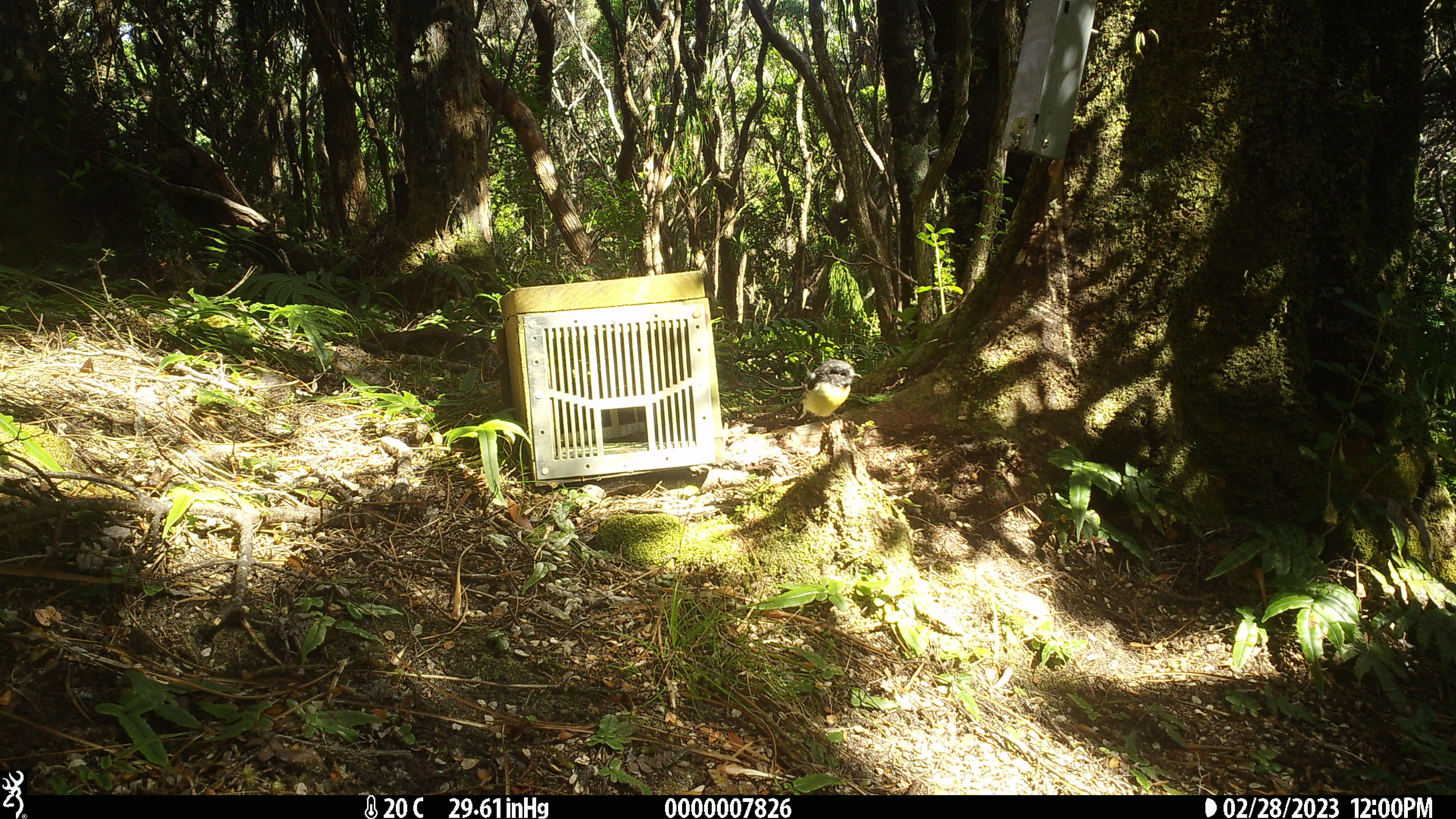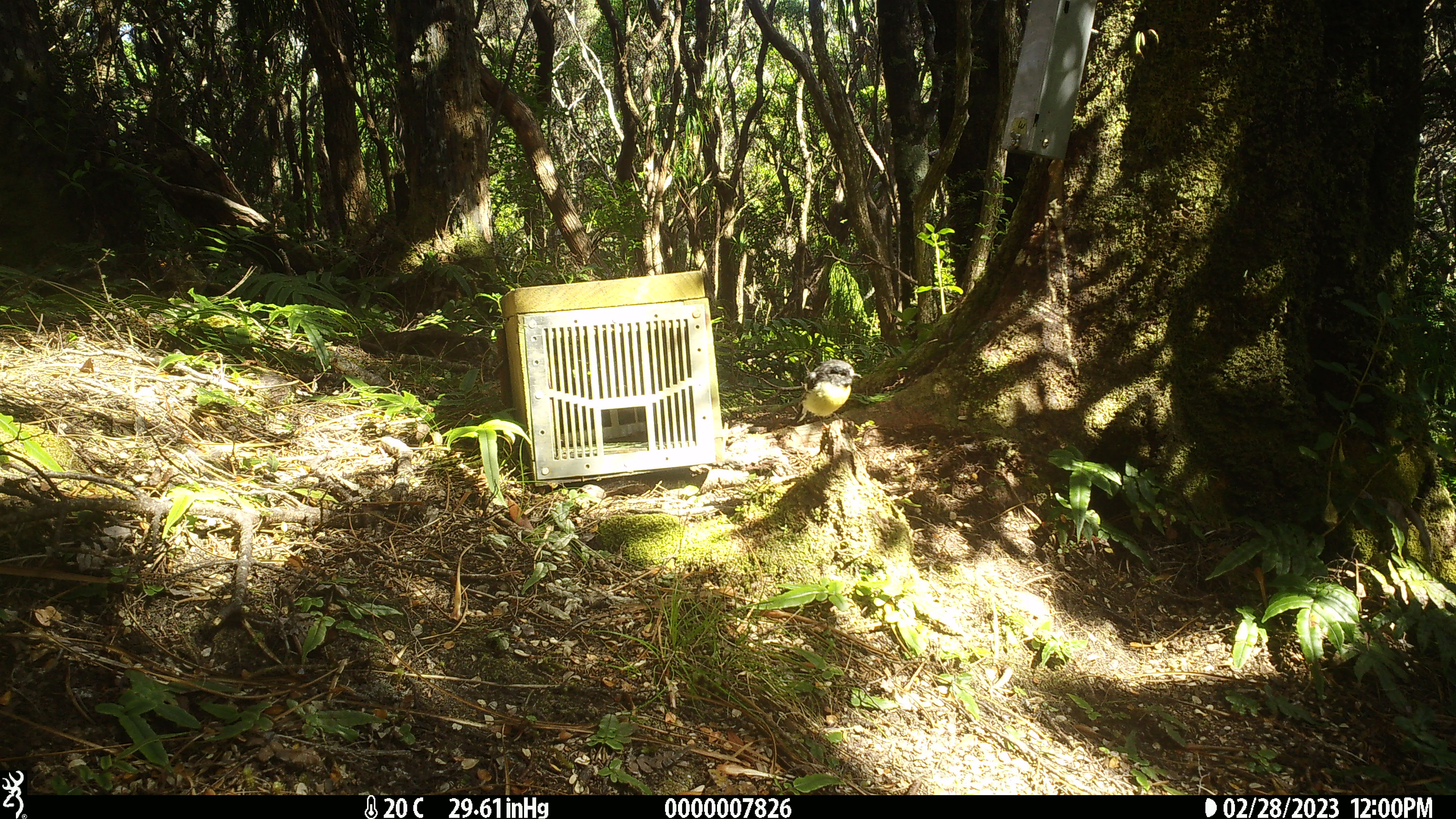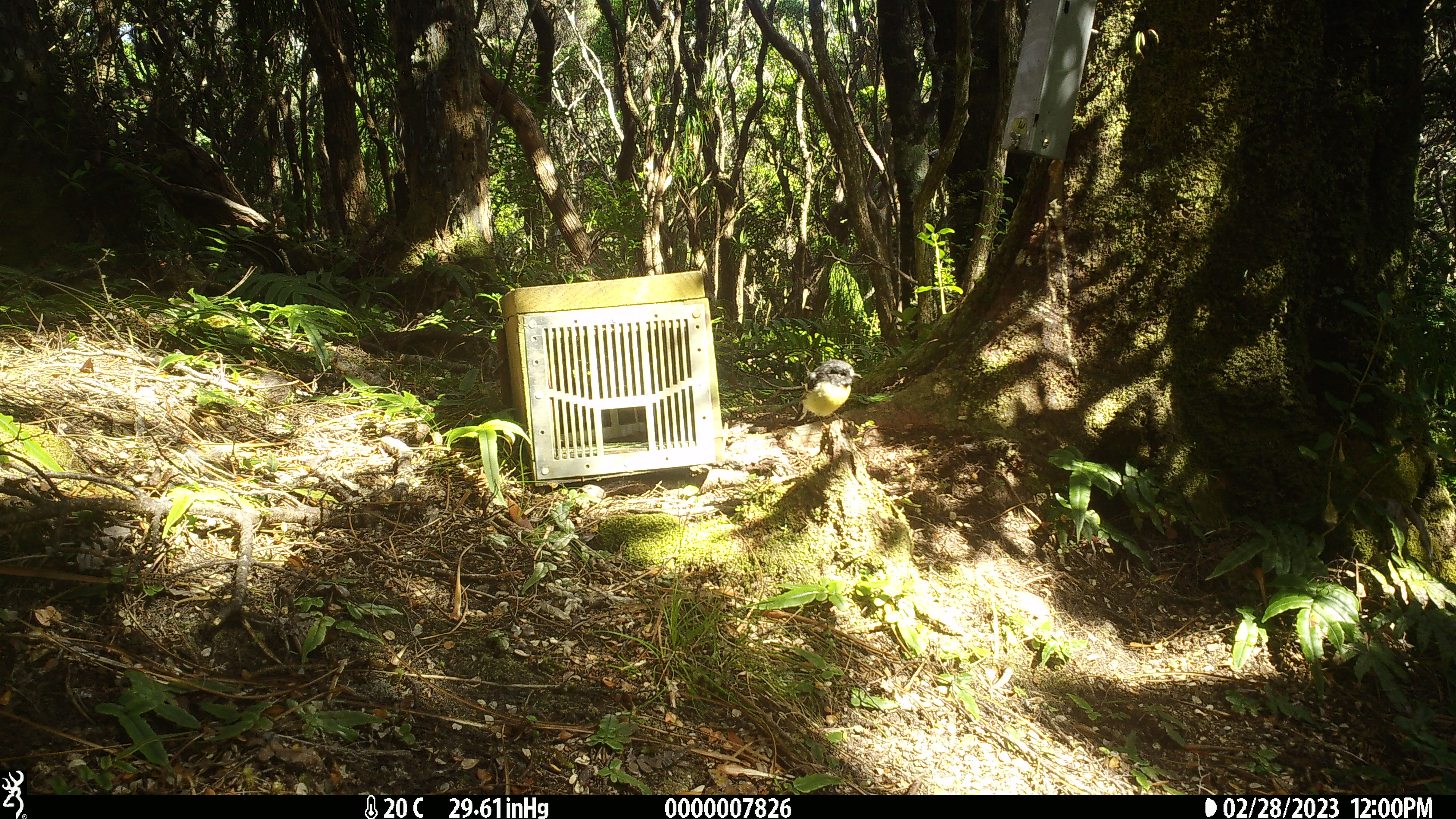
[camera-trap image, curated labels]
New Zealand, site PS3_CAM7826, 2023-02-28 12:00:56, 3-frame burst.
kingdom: Animalia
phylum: Chordata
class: Aves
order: Passeriformes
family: Petroicidae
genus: Petroica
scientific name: Petroica macrocephala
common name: tomtit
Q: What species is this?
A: Tomtit (Petroica macrocephala).